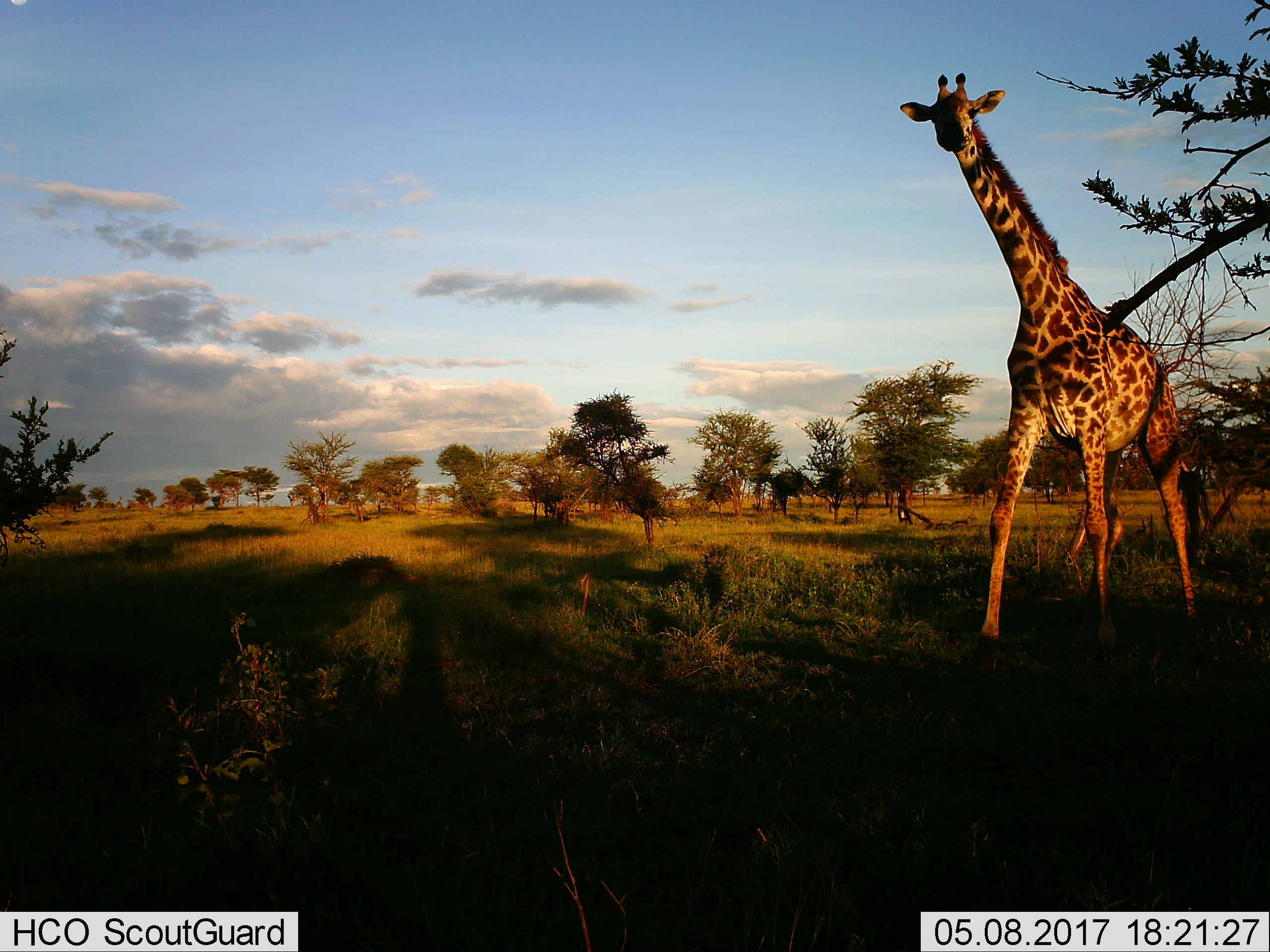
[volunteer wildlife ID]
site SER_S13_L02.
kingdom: Animalia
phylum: Chordata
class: Mammalia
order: Artiodactyla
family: Giraffidae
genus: Giraffa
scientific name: Giraffa camelopardalis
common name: giraffe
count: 1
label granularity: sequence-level